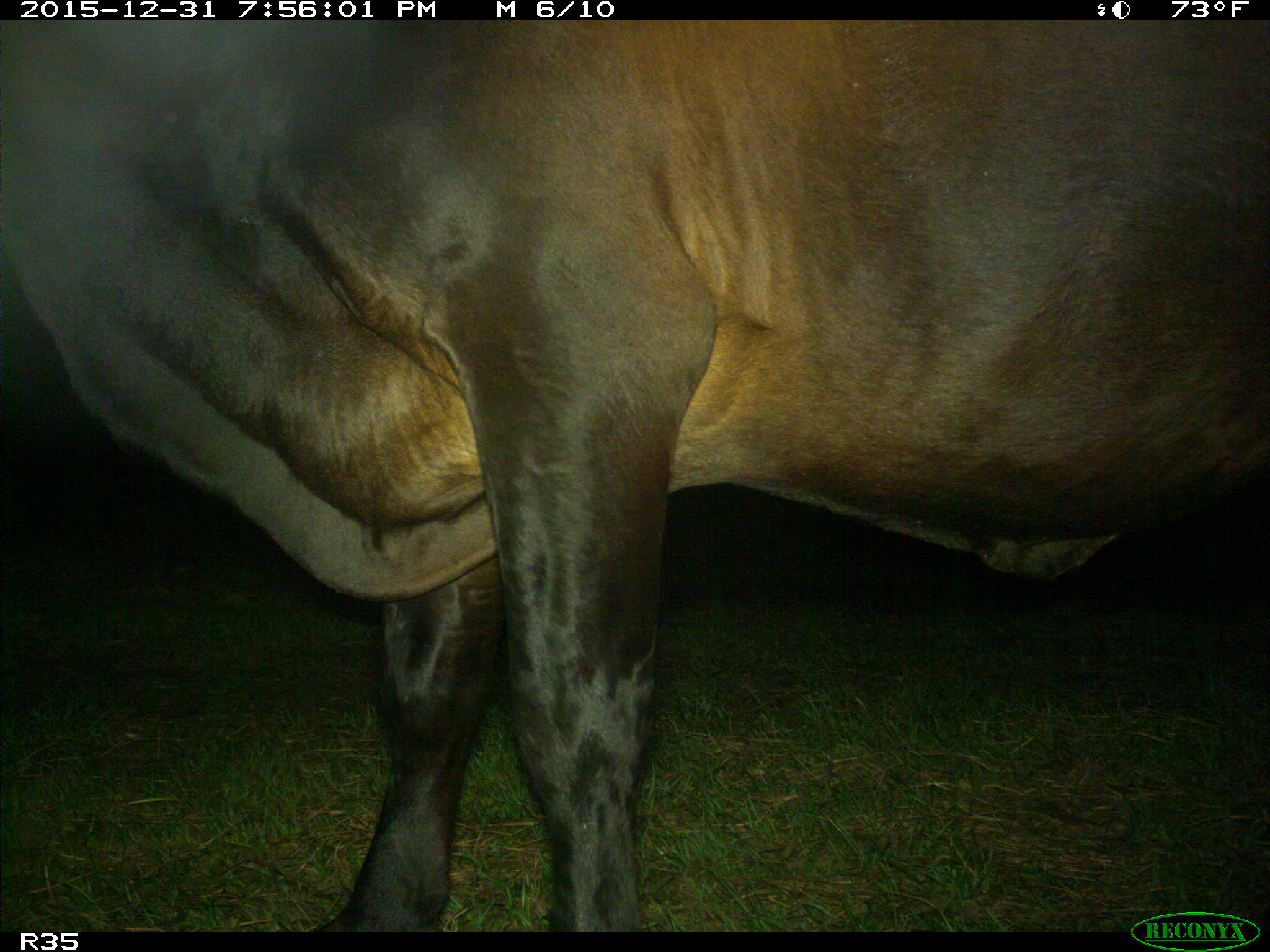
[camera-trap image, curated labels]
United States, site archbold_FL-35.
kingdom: Animalia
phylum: Chordata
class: Mammalia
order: Artiodactyla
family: Bovidae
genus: Bos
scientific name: Bos taurus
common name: domestic cow